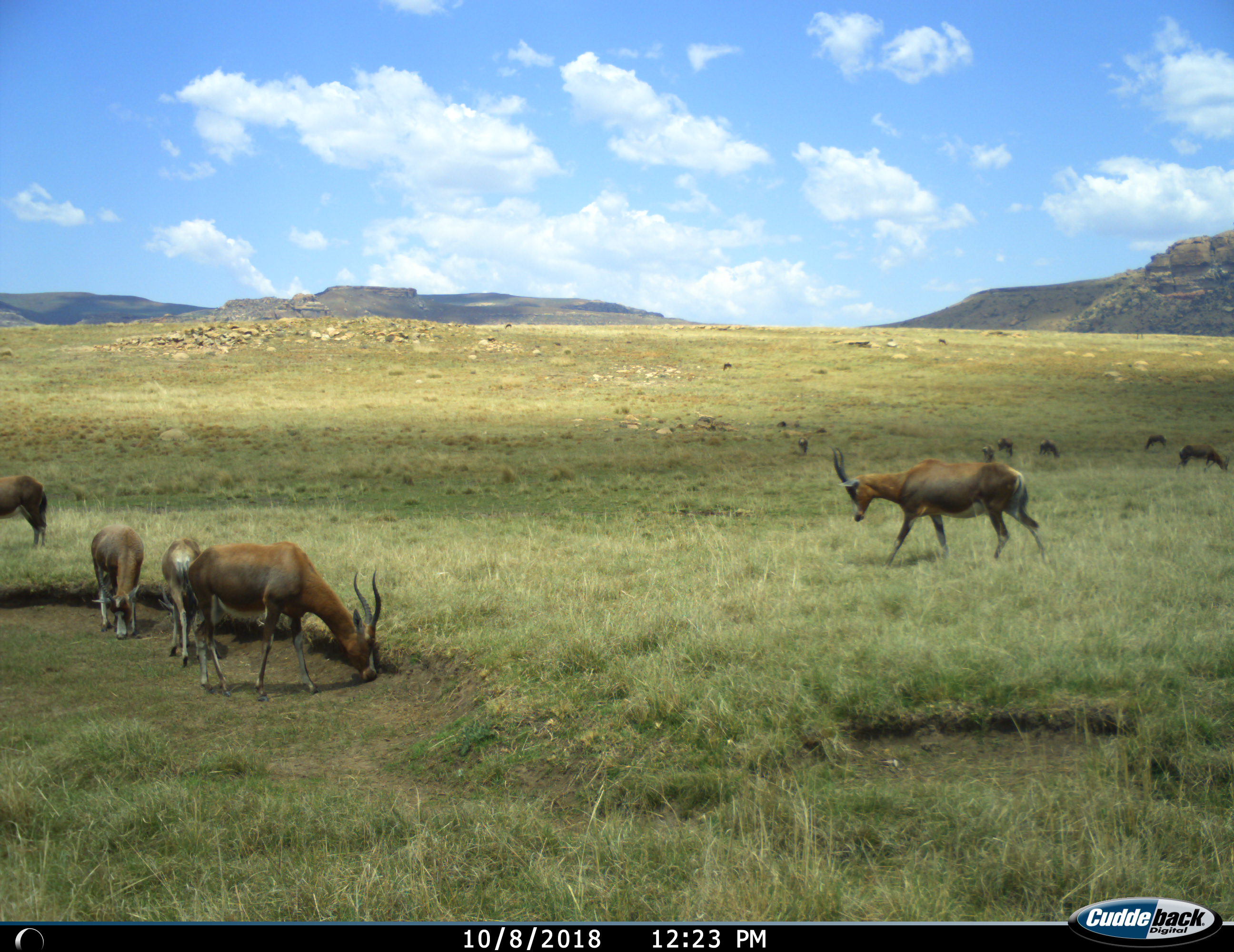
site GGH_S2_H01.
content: unidentified animal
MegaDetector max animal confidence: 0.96